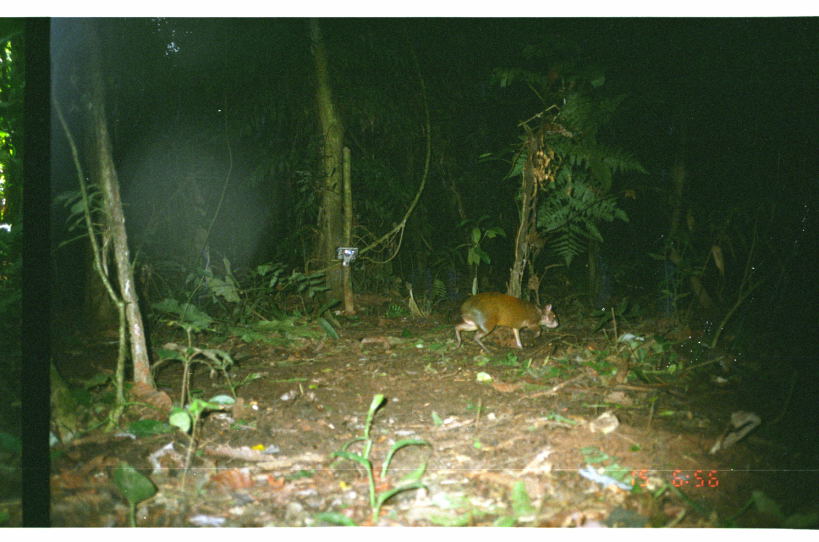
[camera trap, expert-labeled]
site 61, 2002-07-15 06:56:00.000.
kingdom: Animalia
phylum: Chordata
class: Mammalia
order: Rodentia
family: Dasyproctidae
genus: Dasyprocta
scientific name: Dasyprocta punctata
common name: central american agouti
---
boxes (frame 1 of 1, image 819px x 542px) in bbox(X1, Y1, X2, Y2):
dasyprocta punctata: bbox(455, 291, 560, 356)